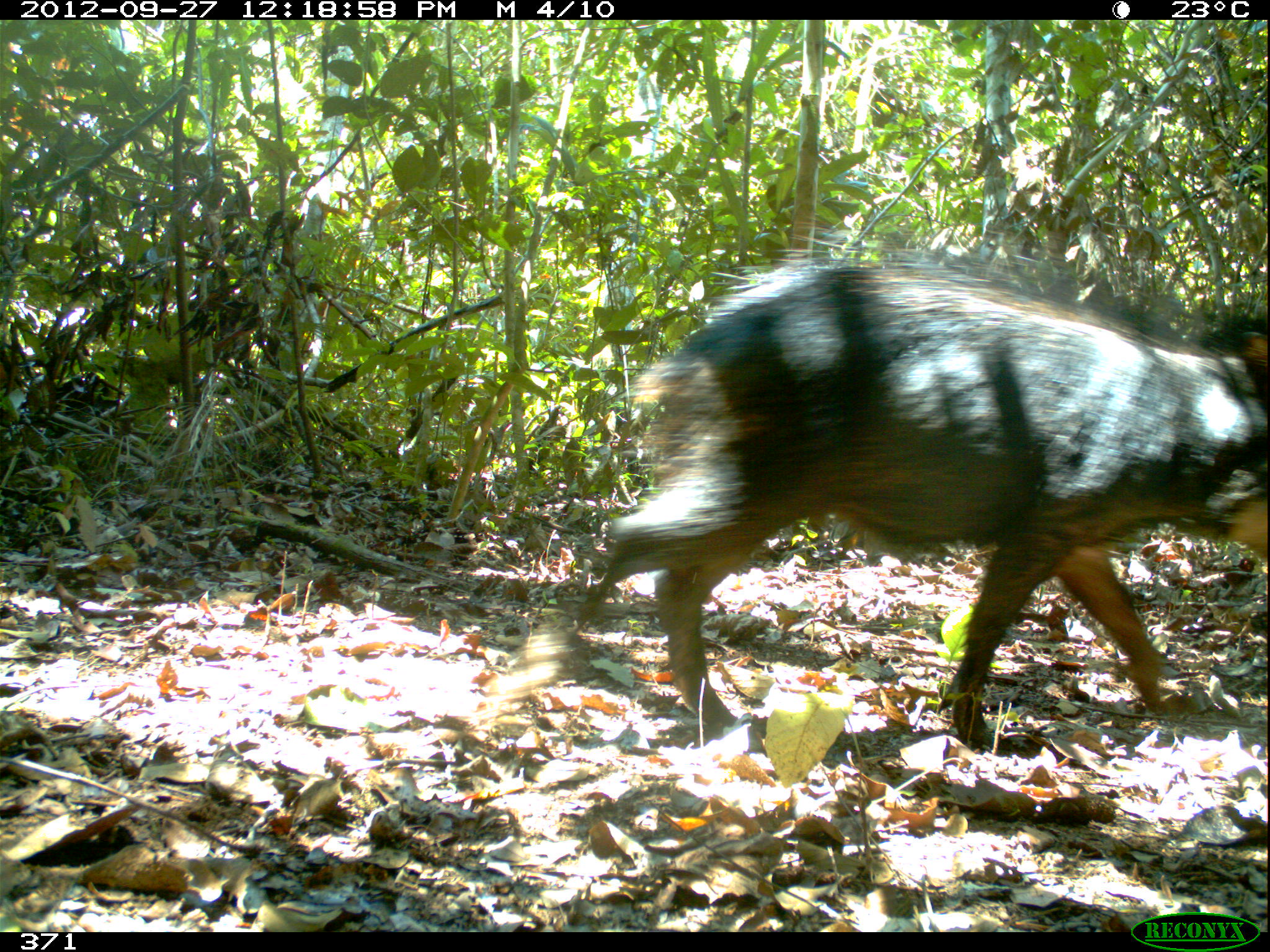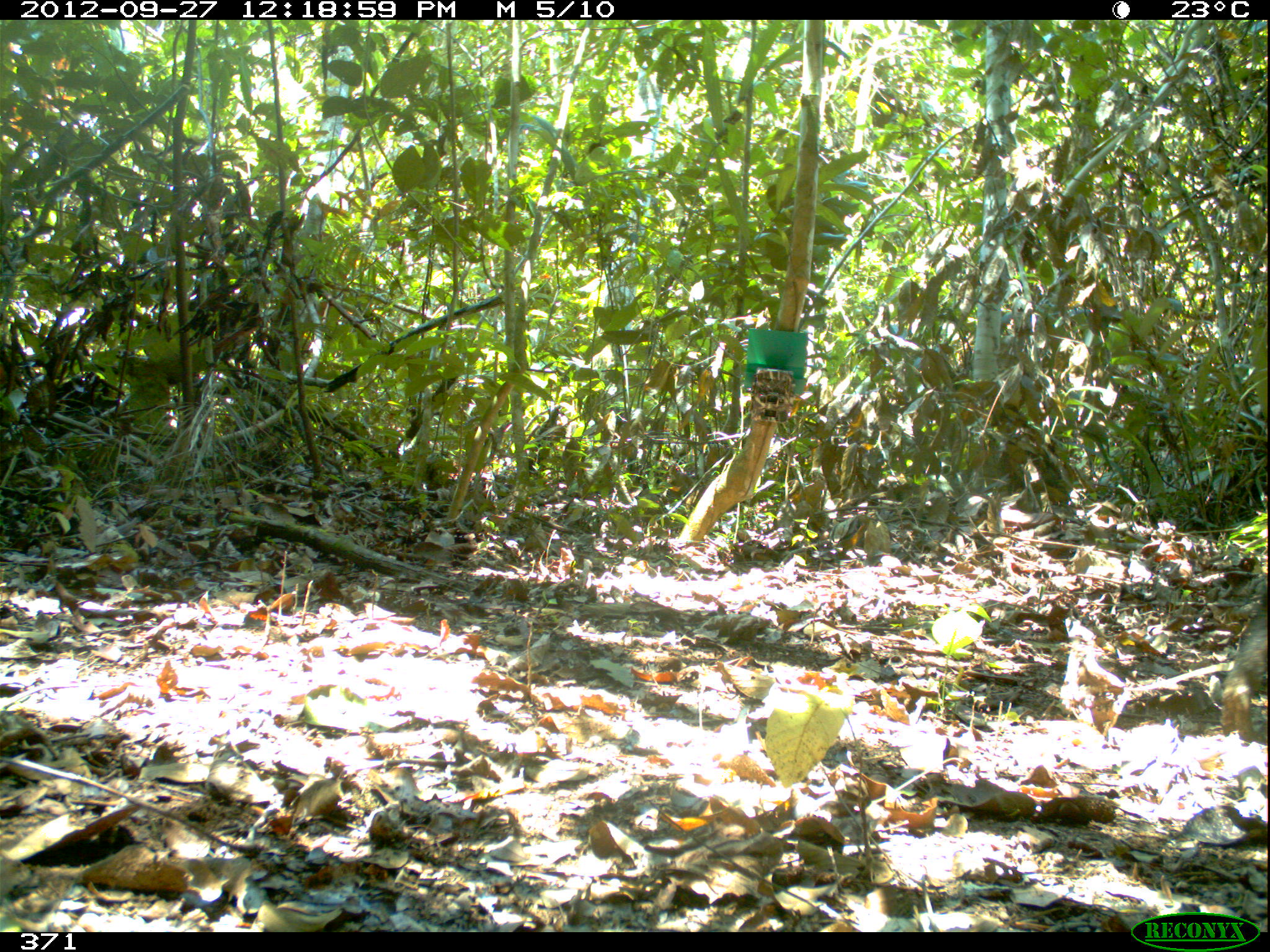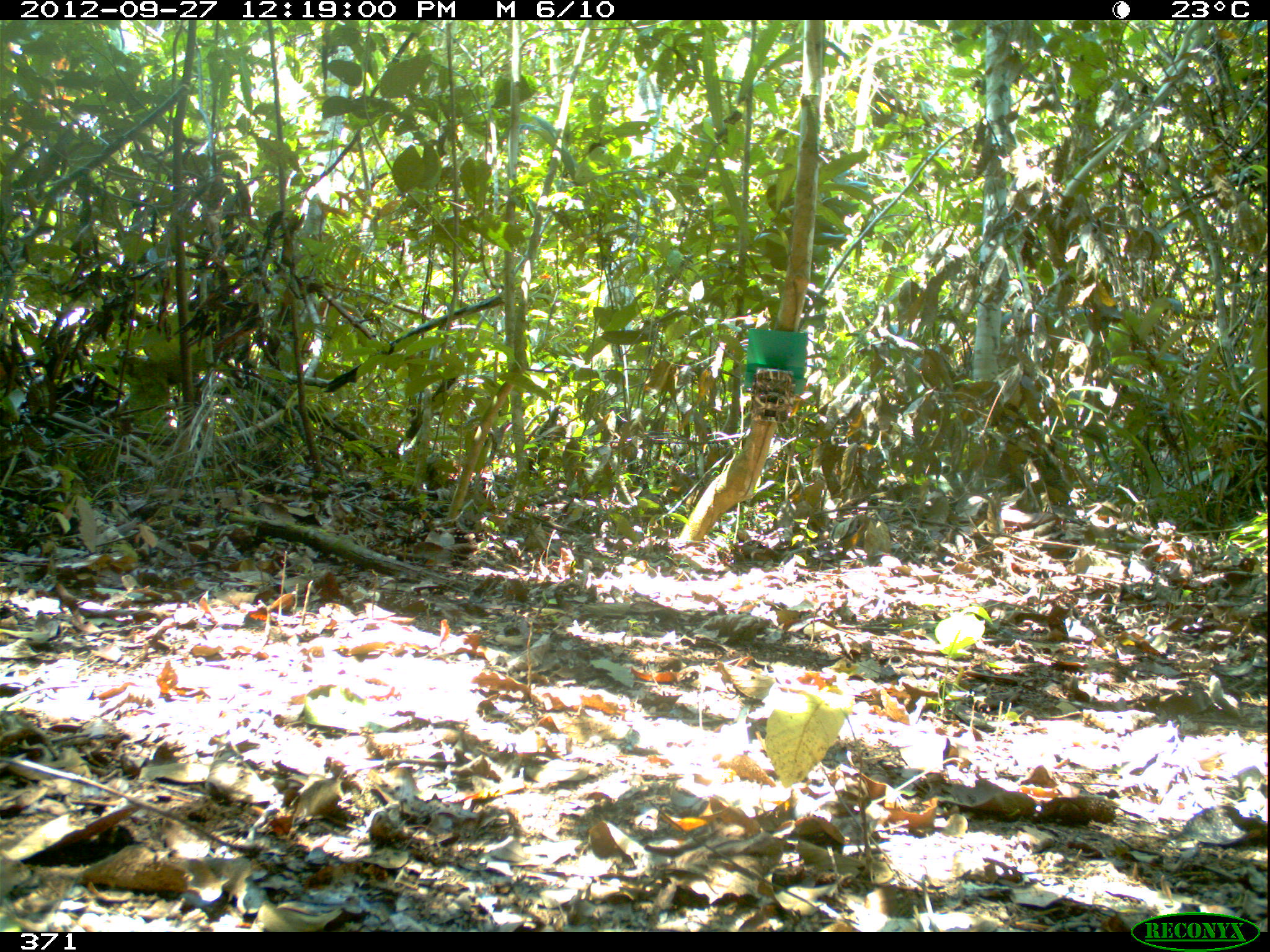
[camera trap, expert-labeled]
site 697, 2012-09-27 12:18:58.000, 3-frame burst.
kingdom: Animalia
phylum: Chordata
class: Mammalia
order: Artiodactyla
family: Tayassuidae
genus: Tayassu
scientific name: Tayassu pecari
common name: white-lipped peccary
Tayassu pecari (white-lipped peccary).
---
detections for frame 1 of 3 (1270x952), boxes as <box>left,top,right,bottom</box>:
tayassu pecari: <box>523,225,1270,746</box>